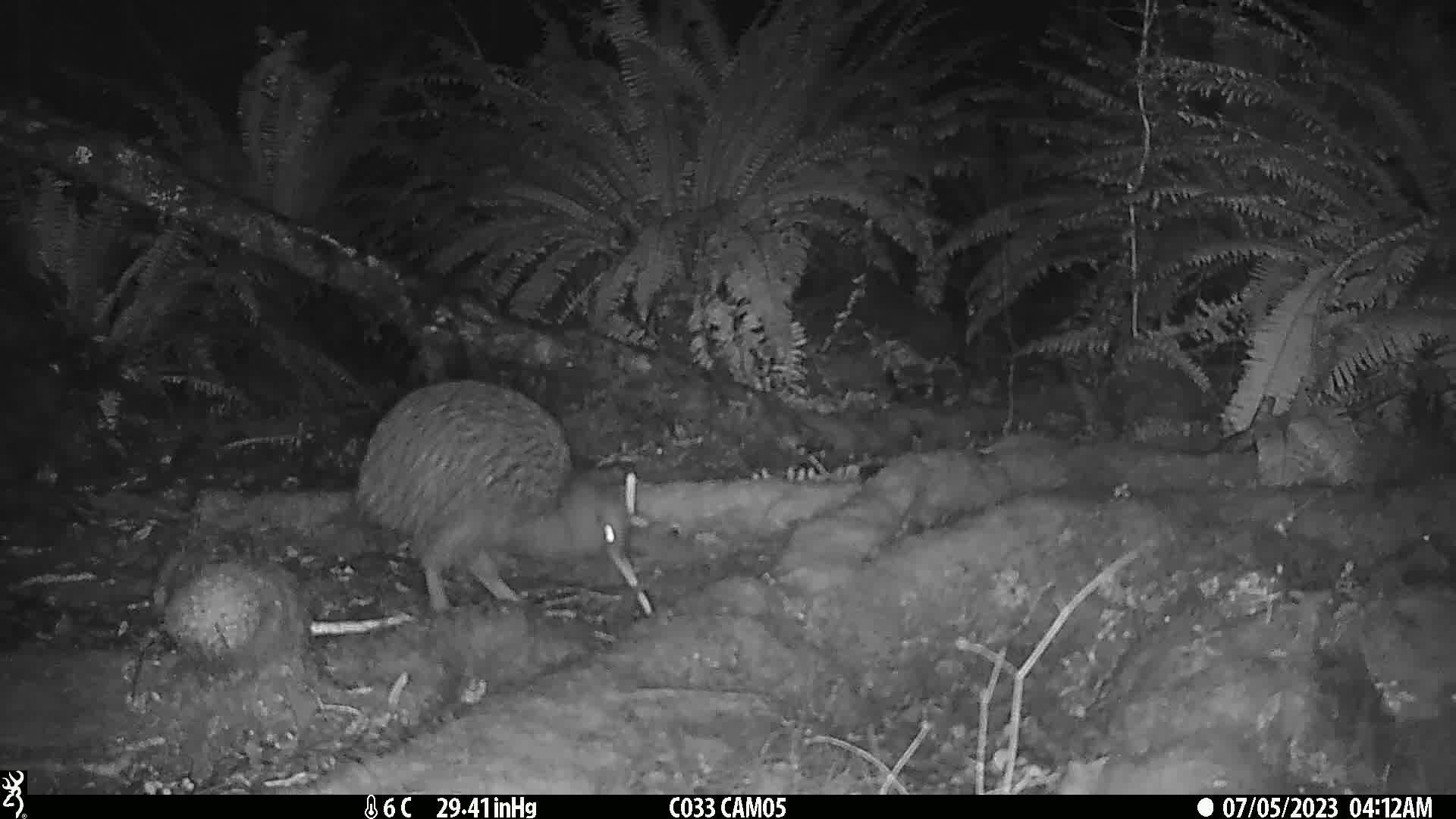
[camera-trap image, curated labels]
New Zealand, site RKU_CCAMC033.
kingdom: Animalia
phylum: Chordata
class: Aves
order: Apterygiformes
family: Apterygidae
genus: Apteryx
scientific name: Apteryx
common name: kiwi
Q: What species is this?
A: Kiwi (Apteryx).